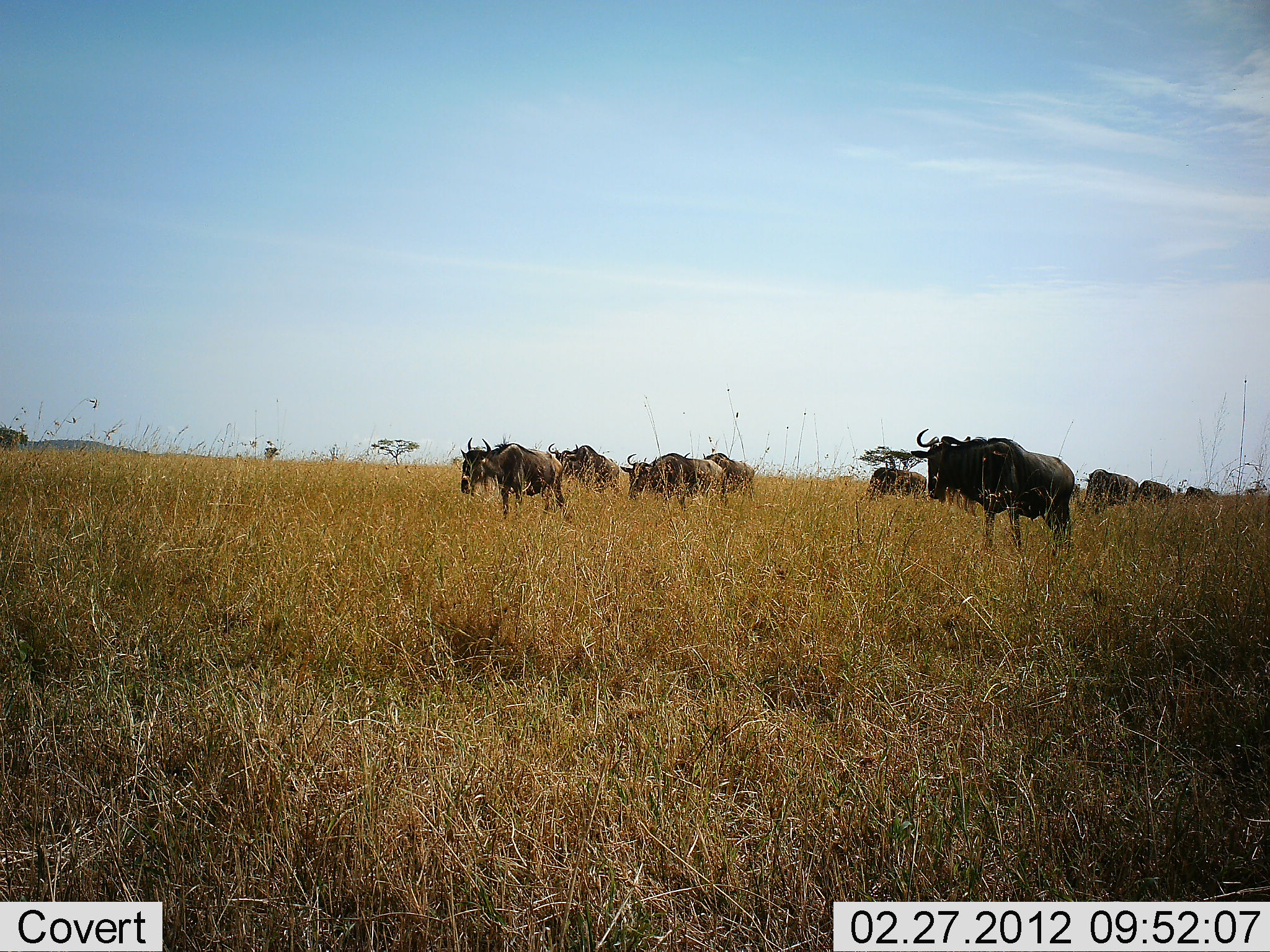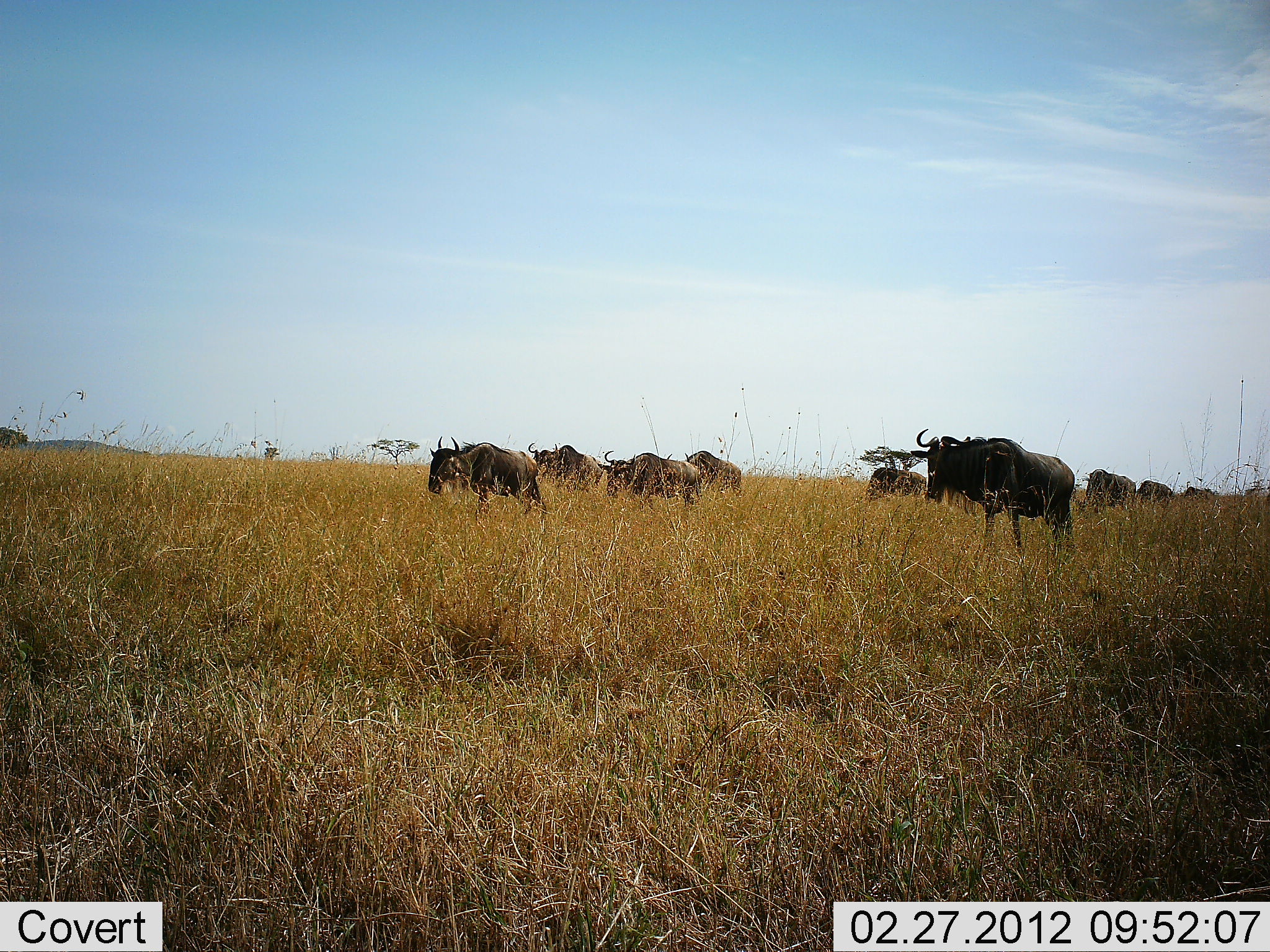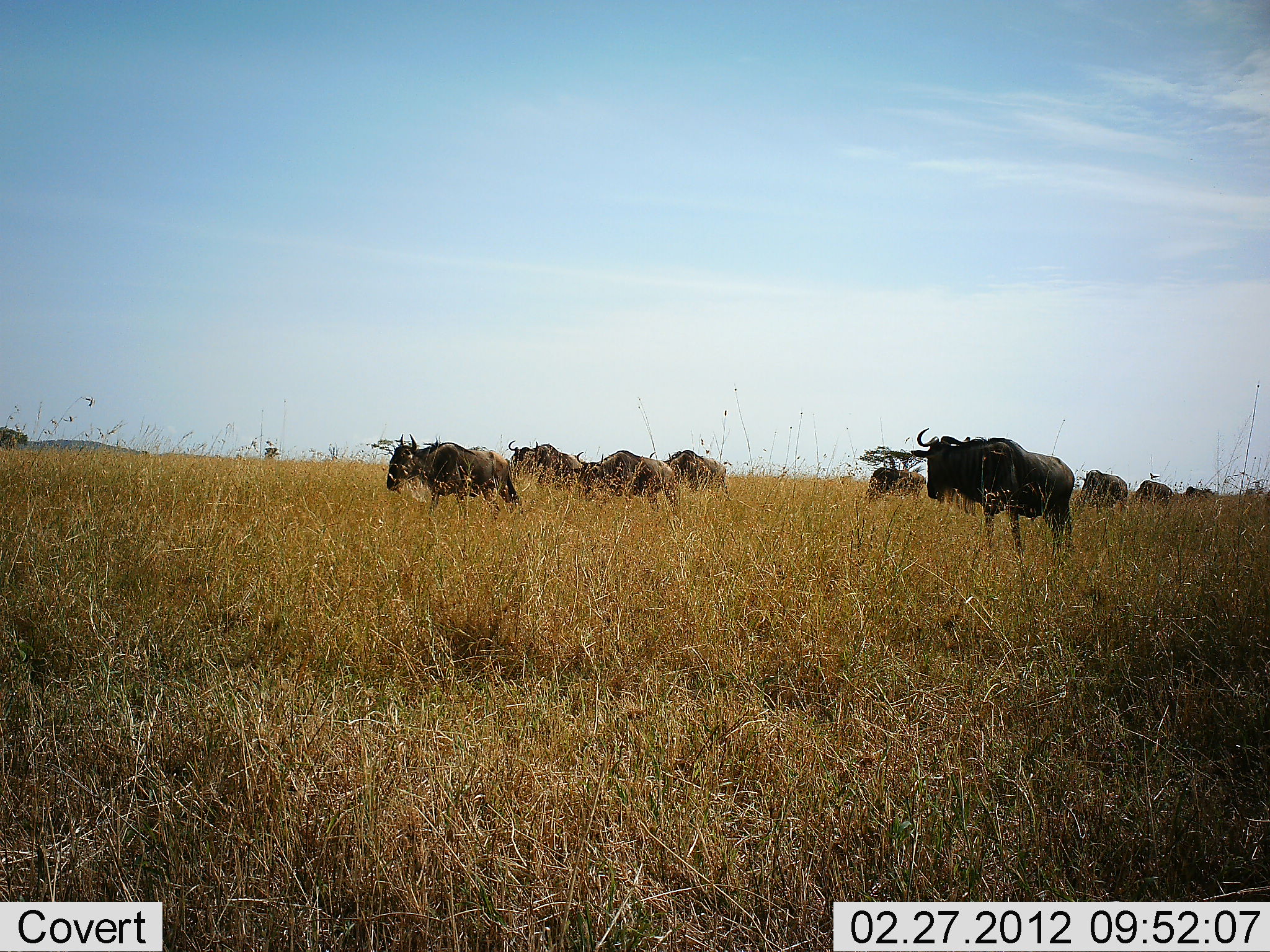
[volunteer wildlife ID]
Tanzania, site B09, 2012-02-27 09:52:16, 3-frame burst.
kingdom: Animalia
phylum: Chordata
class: Mammalia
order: Artiodactyla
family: Bovidae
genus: Connochaetes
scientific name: Connochaetes taurinus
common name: blue wildebeest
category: wildebeest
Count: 9.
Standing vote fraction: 59%.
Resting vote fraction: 6%.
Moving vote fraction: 82%.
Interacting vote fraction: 0%.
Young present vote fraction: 0%.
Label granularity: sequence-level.